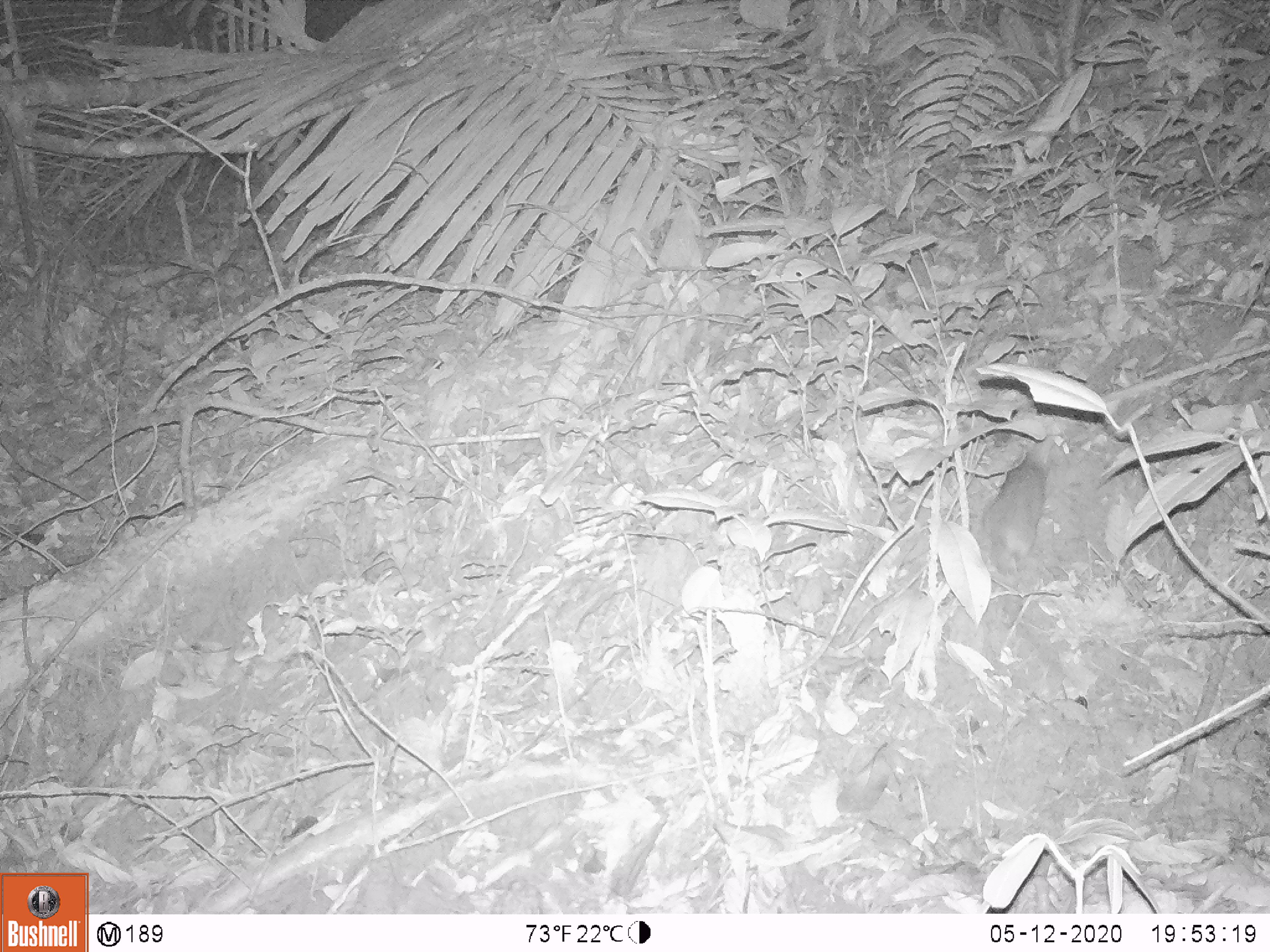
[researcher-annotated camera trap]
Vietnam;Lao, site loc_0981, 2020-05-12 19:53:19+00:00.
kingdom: Animalia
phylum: Chordata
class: Mammalia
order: Rodentia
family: Muridae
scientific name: Muridae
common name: old-world mice and rats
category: unidentified murid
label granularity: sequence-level